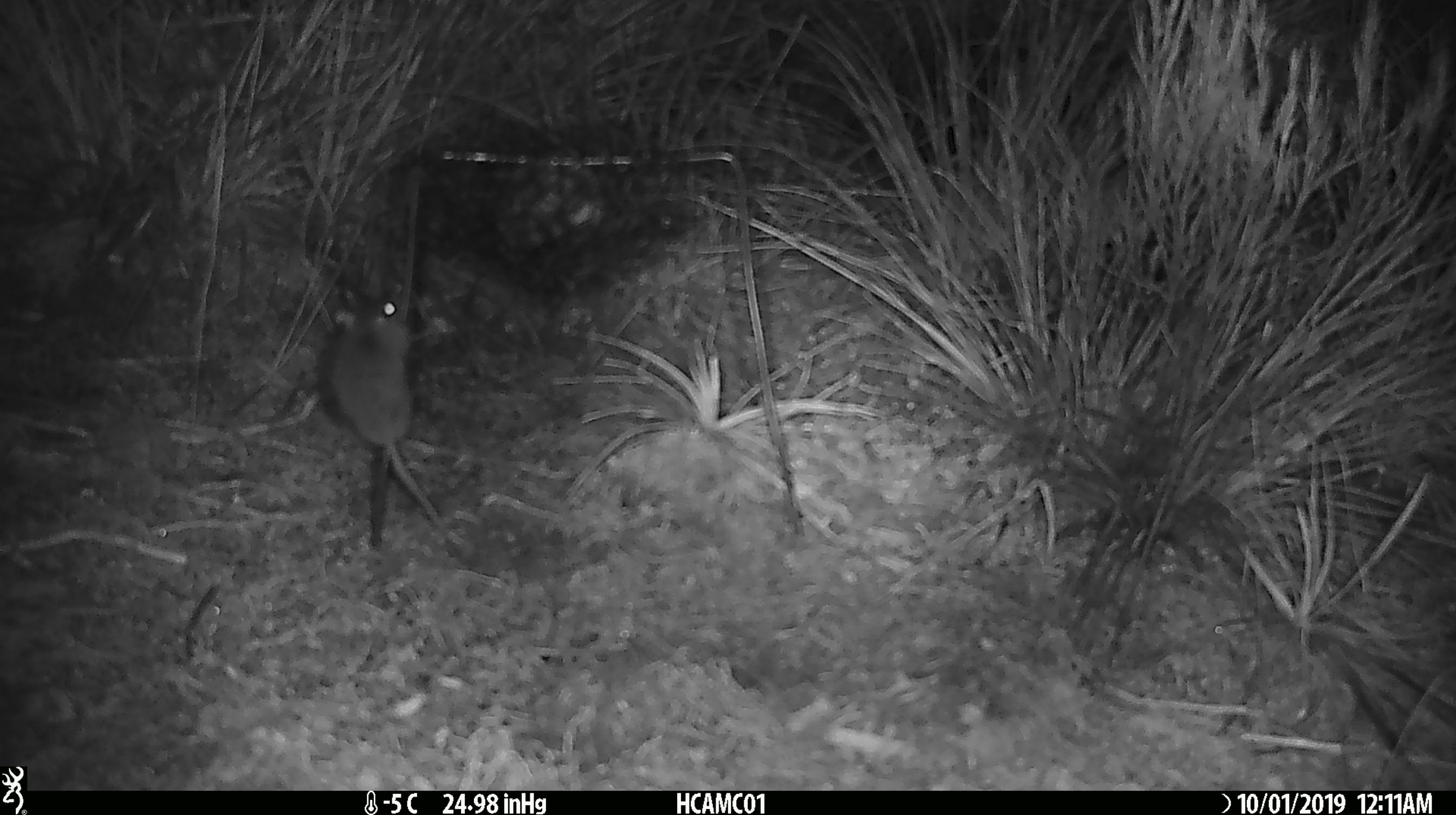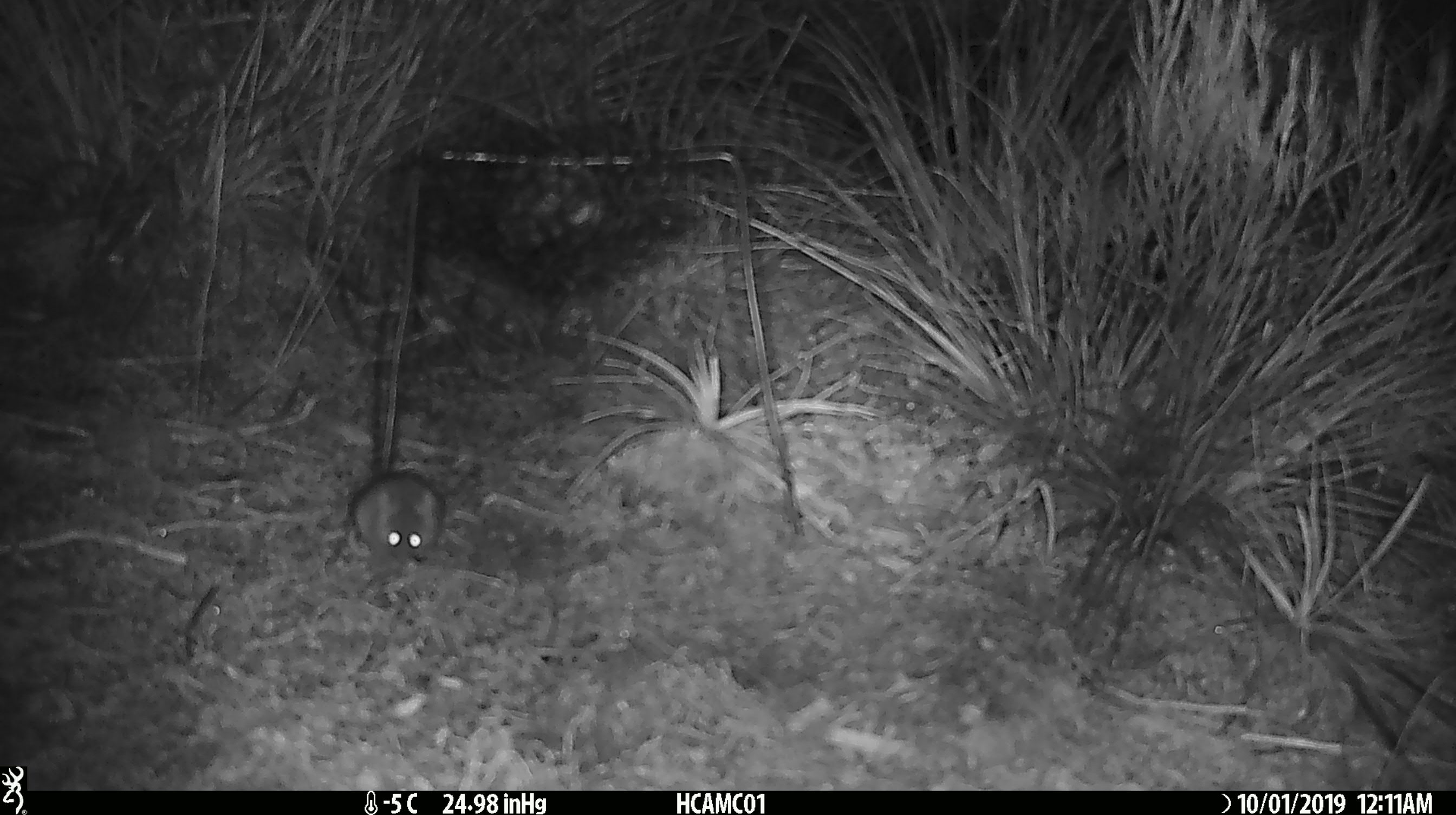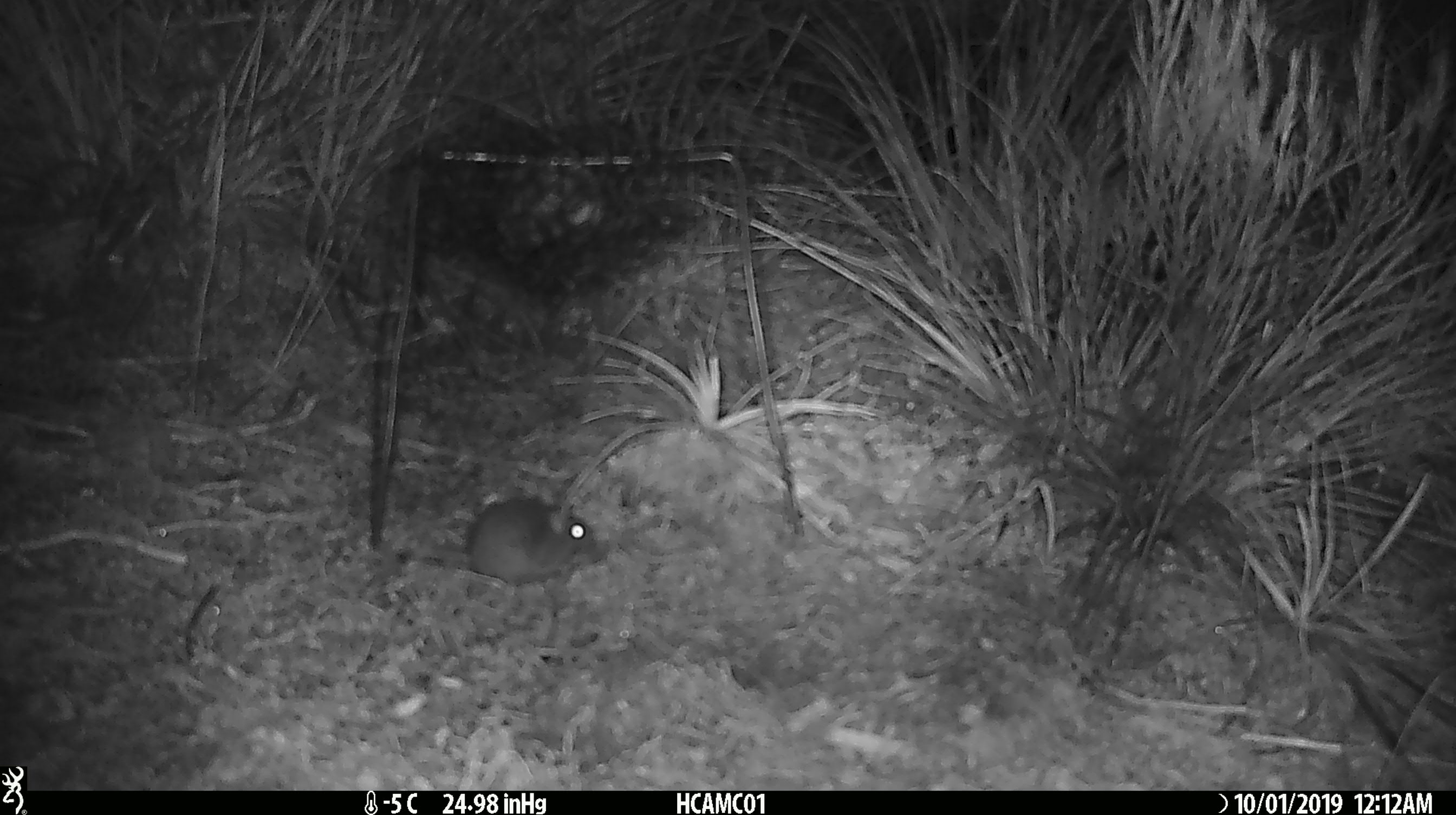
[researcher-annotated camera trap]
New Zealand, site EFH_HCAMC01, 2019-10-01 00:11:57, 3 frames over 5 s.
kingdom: Animalia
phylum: Chordata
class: Mammalia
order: Rodentia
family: Muridae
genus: Mus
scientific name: Mus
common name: mouse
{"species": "mouse (Mus)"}